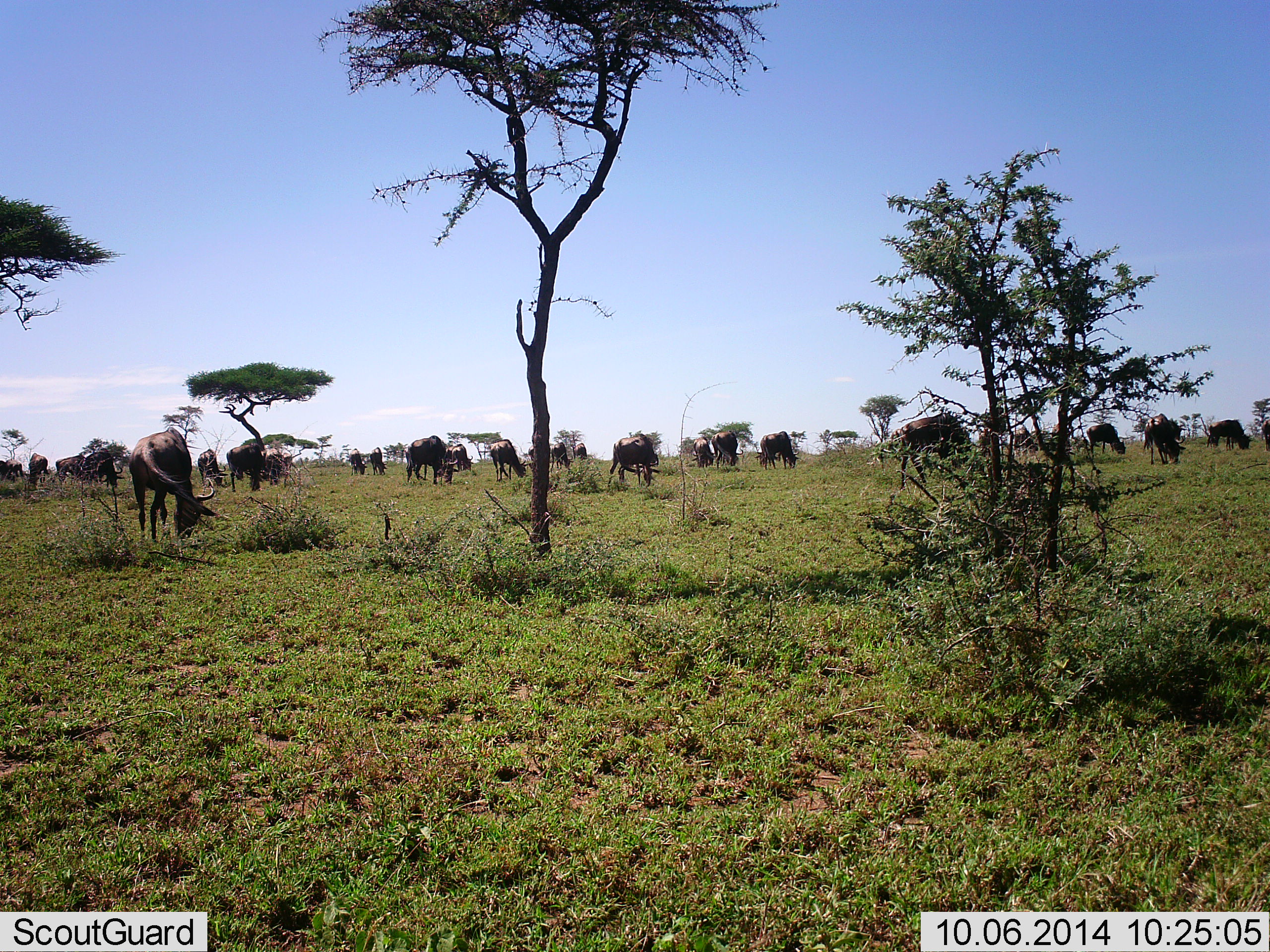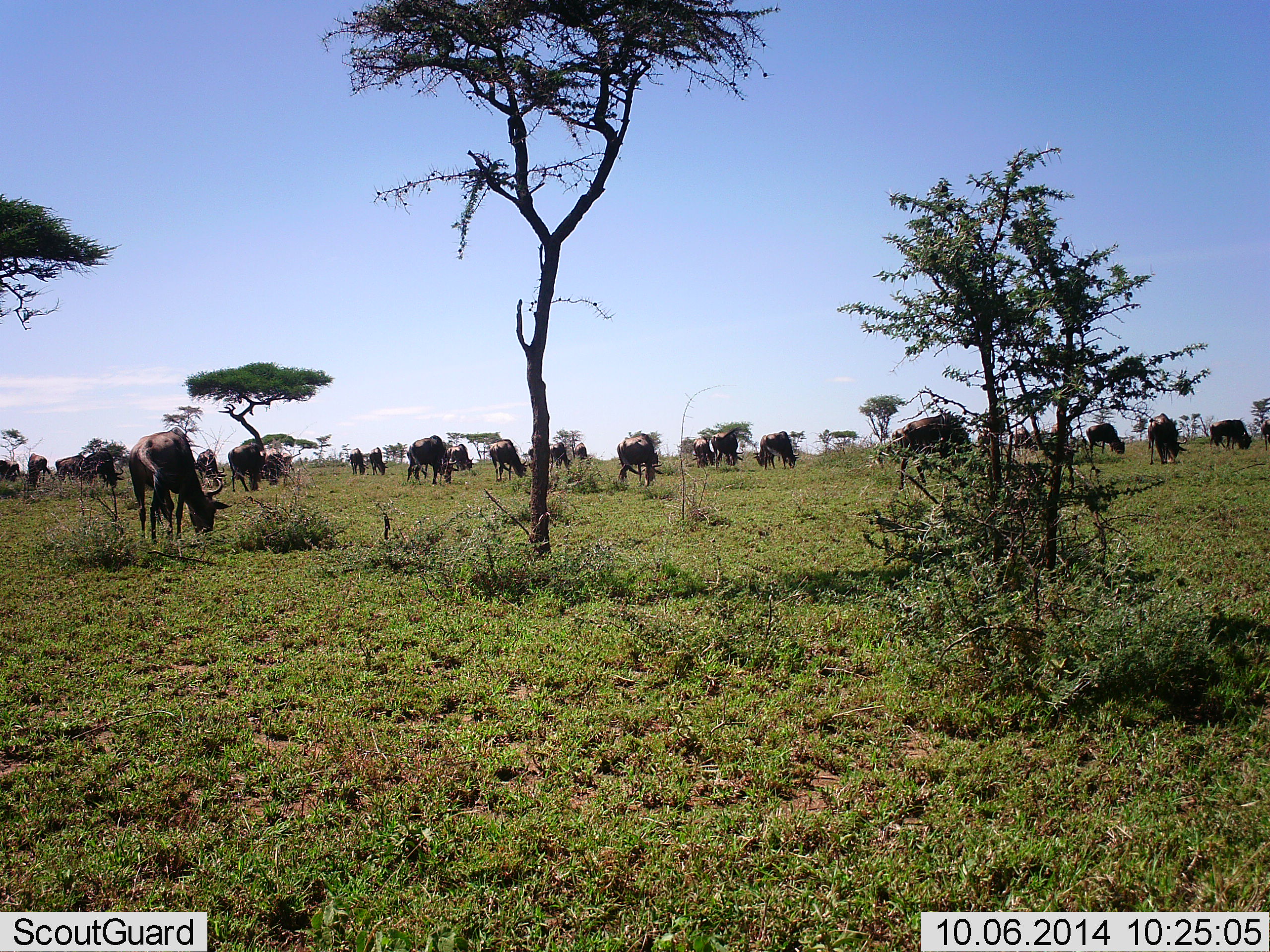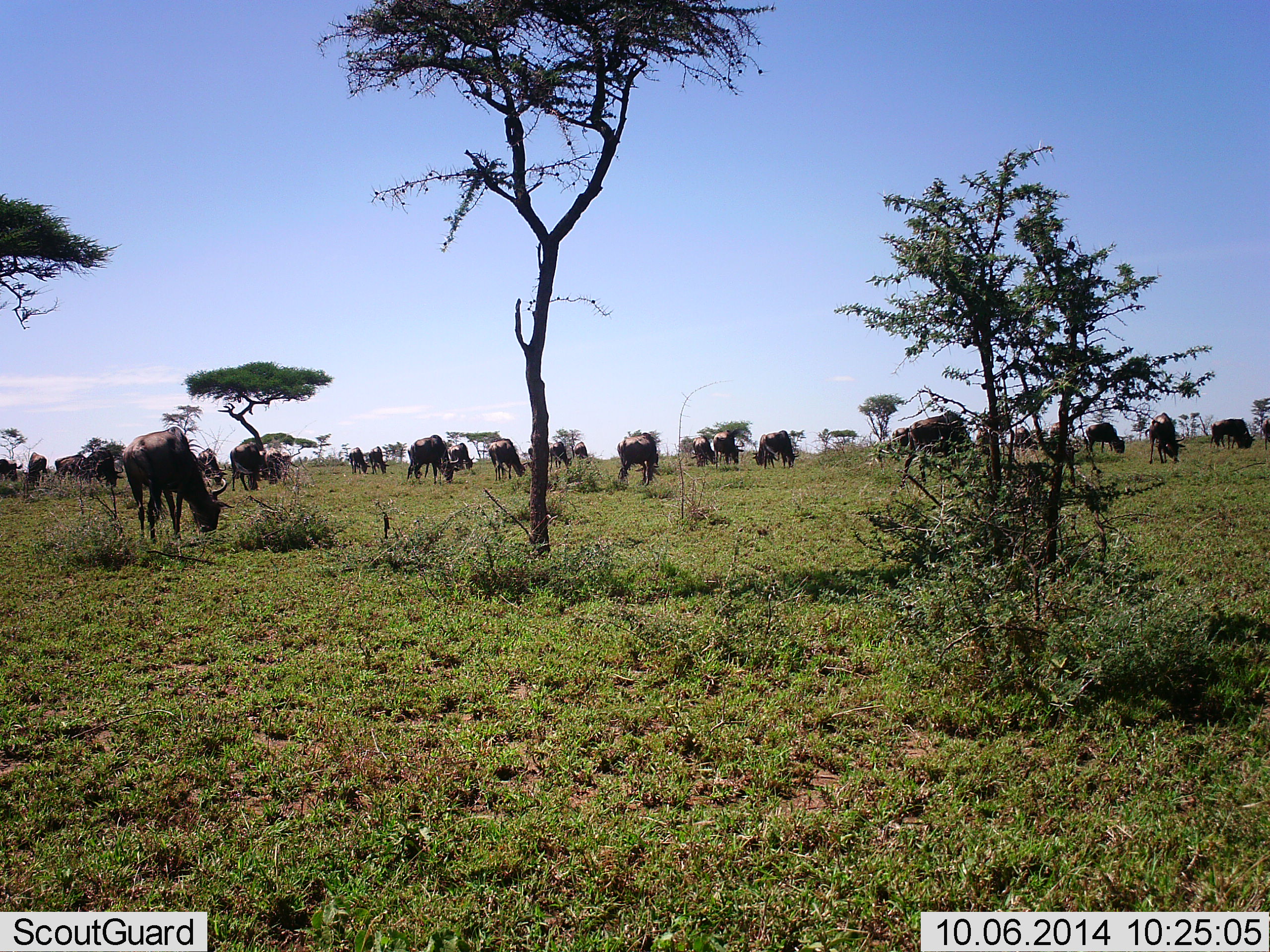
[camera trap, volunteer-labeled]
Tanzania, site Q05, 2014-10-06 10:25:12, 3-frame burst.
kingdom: Animalia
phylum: Chordata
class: Mammalia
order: Artiodactyla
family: Bovidae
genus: Connochaetes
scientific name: Connochaetes taurinus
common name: blue wildebeest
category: wildebeest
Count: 11-50.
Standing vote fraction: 30%.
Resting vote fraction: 0%.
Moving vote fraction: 20%.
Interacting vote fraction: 0%.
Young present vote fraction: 10%.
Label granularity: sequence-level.